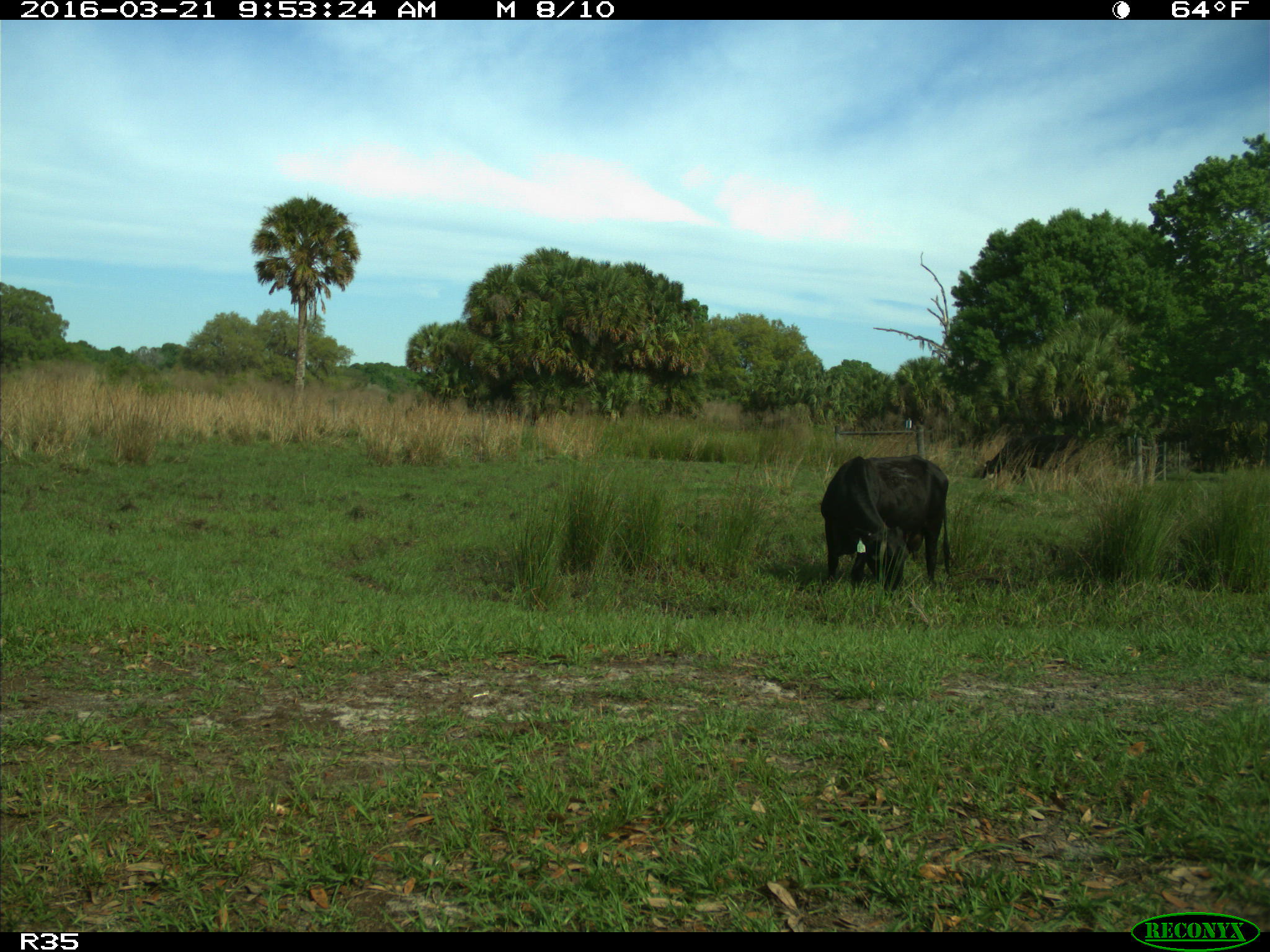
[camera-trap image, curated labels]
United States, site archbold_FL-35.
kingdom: Animalia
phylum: Chordata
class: Mammalia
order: Artiodactyla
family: Bovidae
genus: Bos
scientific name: Bos taurus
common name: domestic cow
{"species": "Bos taurus (domestic cow)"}